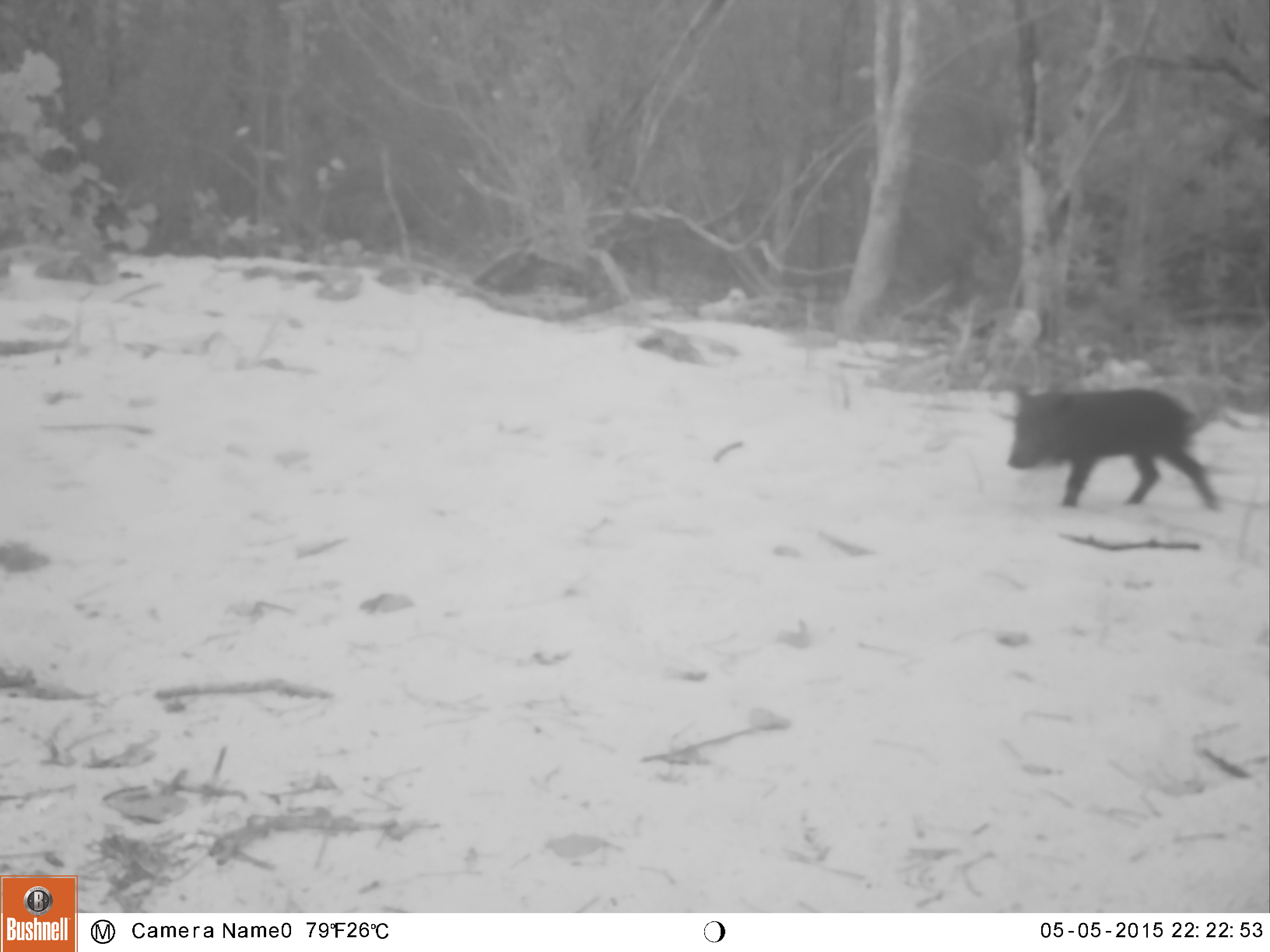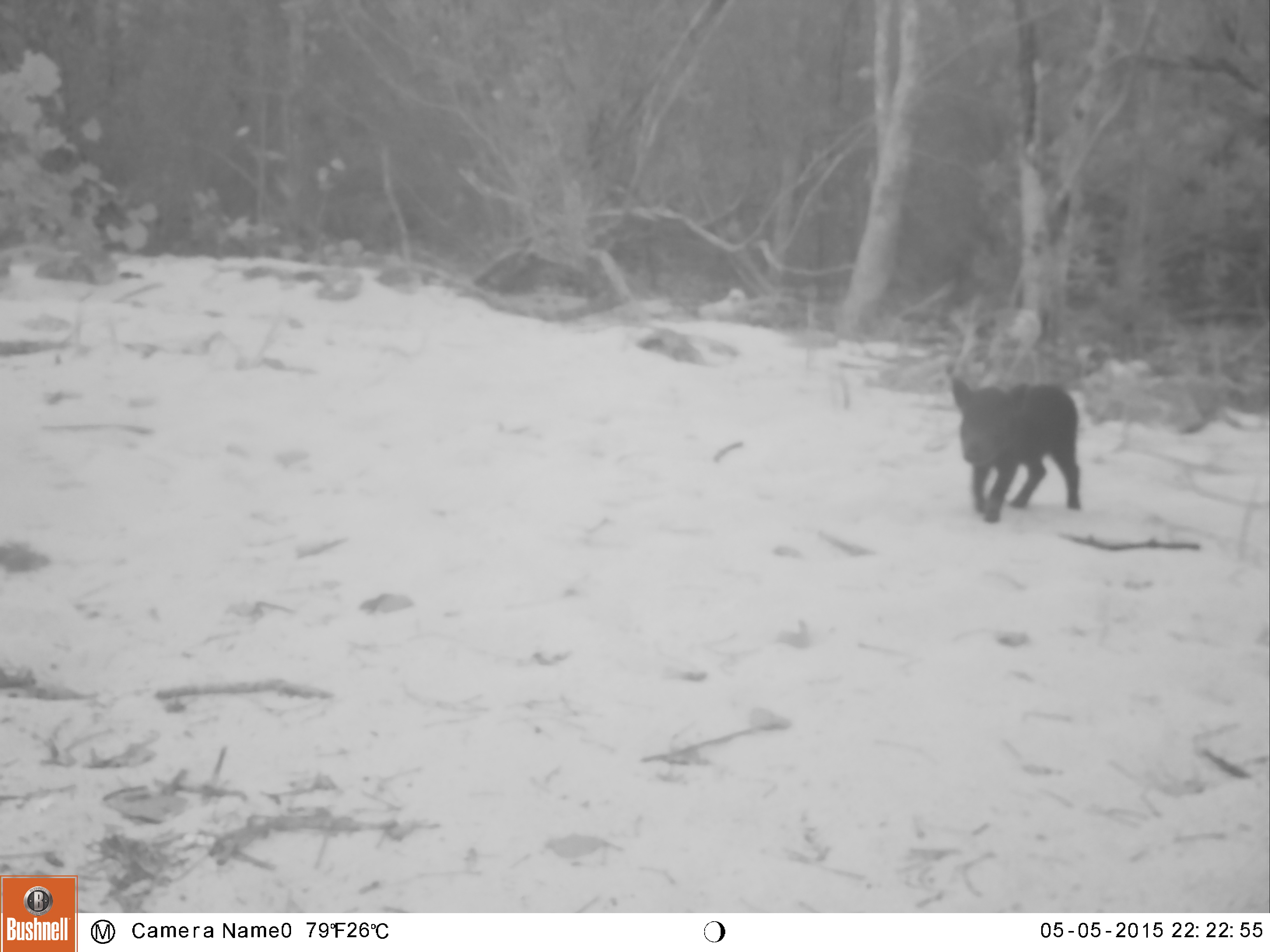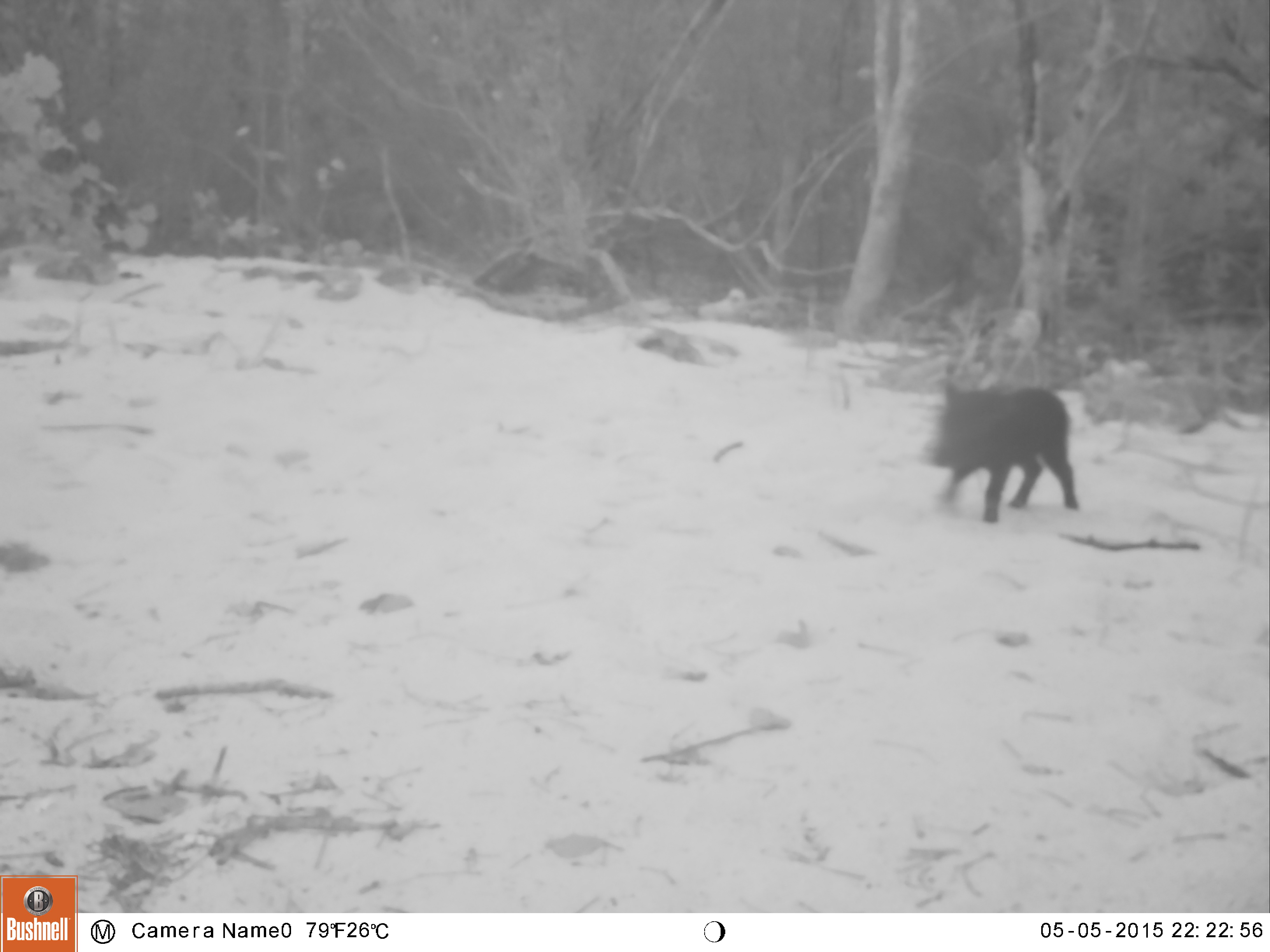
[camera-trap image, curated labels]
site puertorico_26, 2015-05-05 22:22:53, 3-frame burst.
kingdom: Animalia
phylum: Chordata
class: Mammalia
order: Artiodactyla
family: Suidae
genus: Sus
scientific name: Sus scrofa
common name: pig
Pig (Sus scrofa).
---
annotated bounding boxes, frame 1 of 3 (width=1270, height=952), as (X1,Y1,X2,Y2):
pig: (1003,383,1225,511)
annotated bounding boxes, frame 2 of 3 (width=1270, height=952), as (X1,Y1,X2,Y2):
pig: (947,371,1085,522)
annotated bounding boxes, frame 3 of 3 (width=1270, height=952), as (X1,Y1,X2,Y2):
pig: (927,376,1082,522)